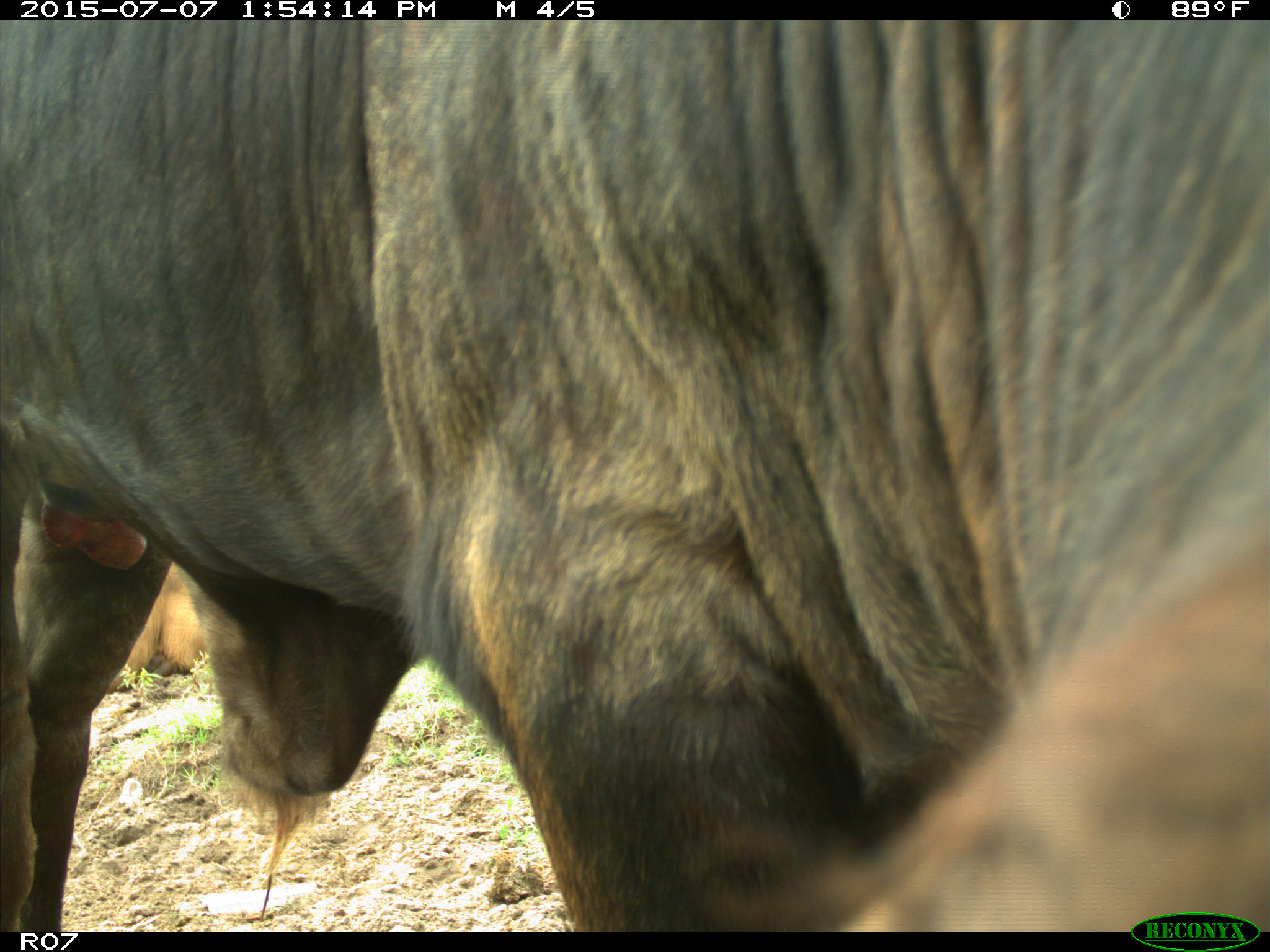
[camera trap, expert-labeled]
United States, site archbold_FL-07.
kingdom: Animalia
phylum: Chordata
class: Mammalia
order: Artiodactyla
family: Bovidae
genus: Bos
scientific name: Bos taurus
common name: domestic cow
Bos taurus (domestic cow).